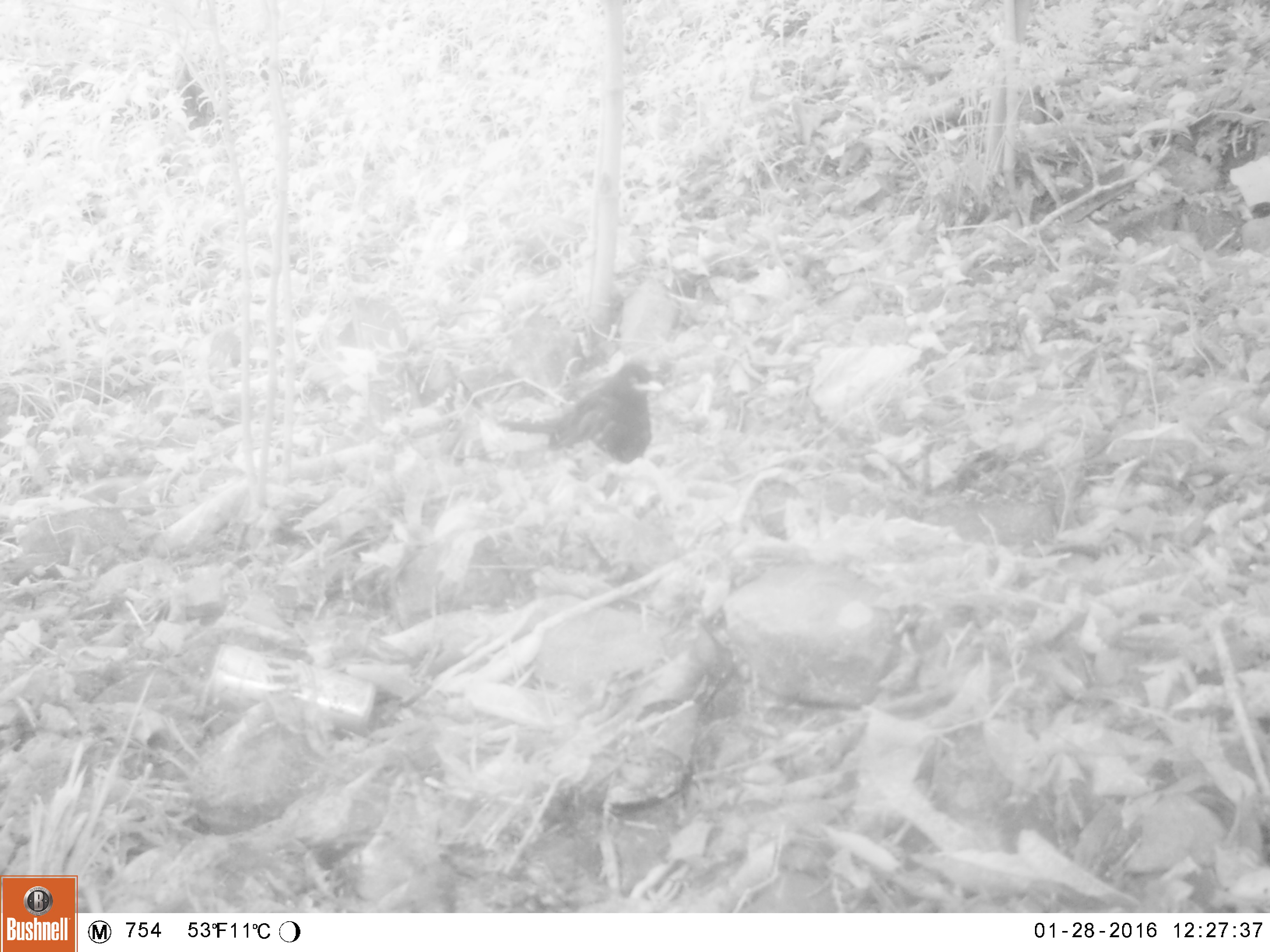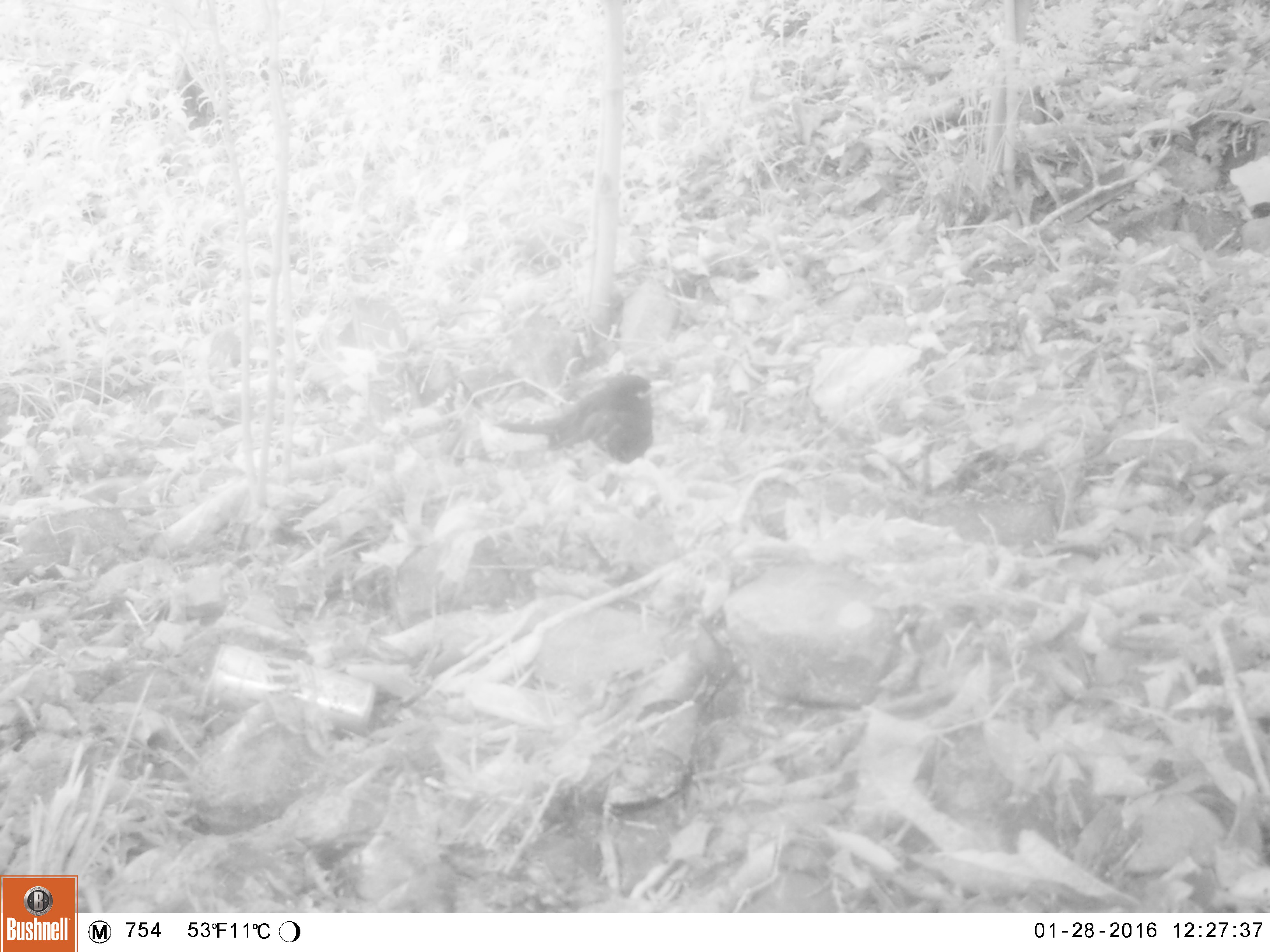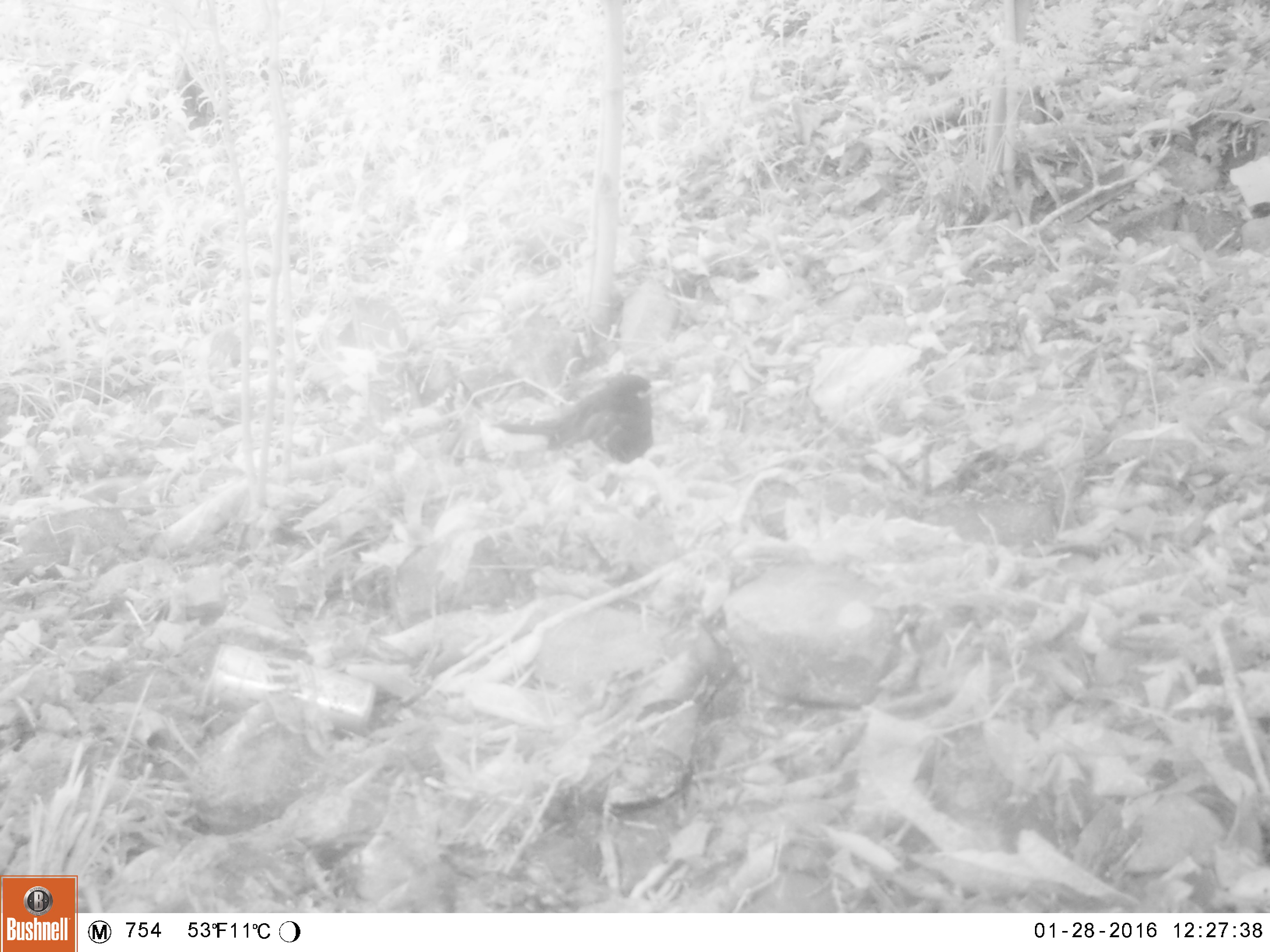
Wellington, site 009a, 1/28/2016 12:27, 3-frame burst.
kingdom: Animalia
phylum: Chordata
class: Aves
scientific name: Aves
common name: bird